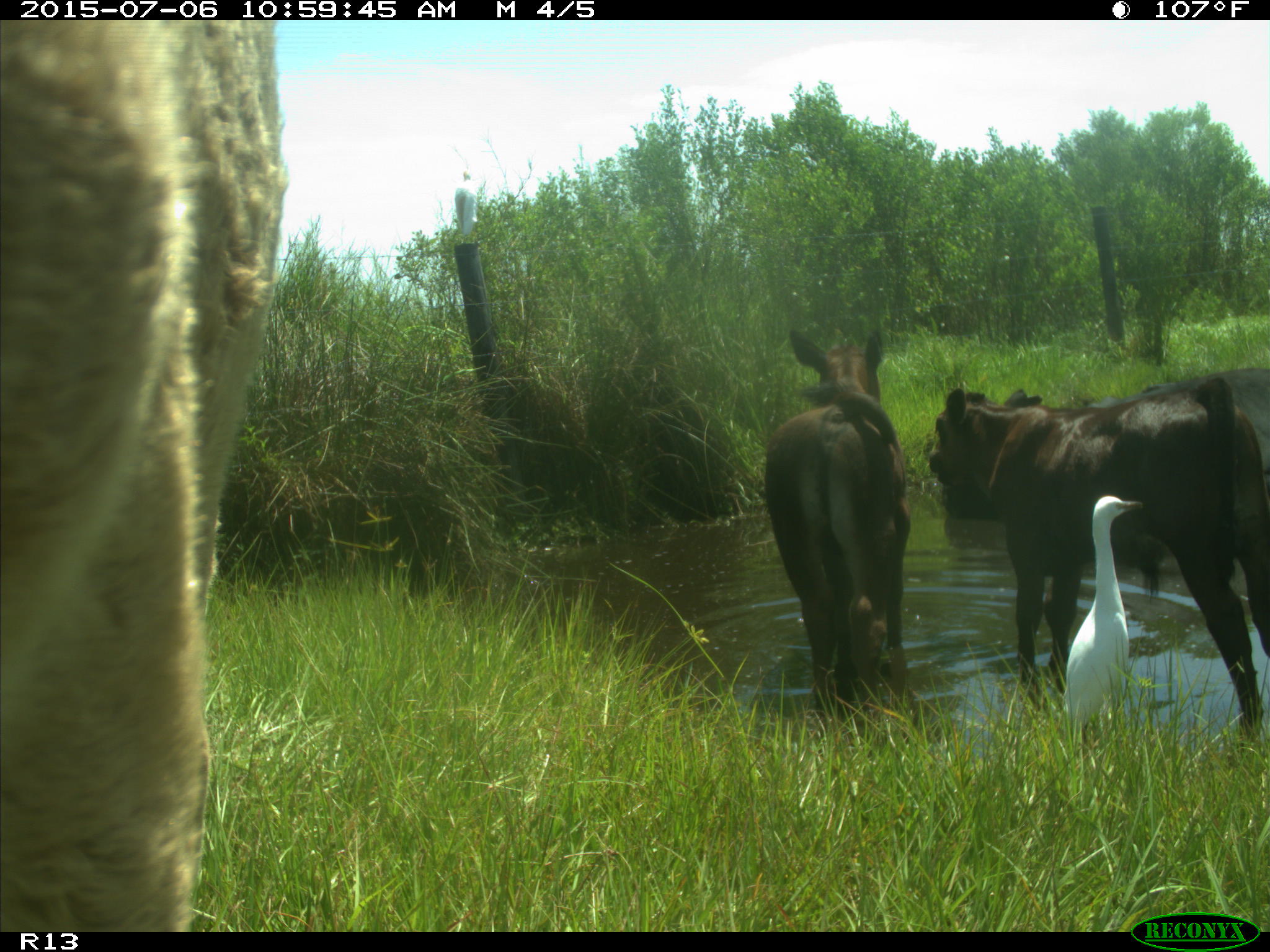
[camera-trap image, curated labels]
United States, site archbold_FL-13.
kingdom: Animalia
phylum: Chordata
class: Mammalia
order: Artiodactyla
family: Bovidae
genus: Bos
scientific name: Bos taurus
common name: domestic cow